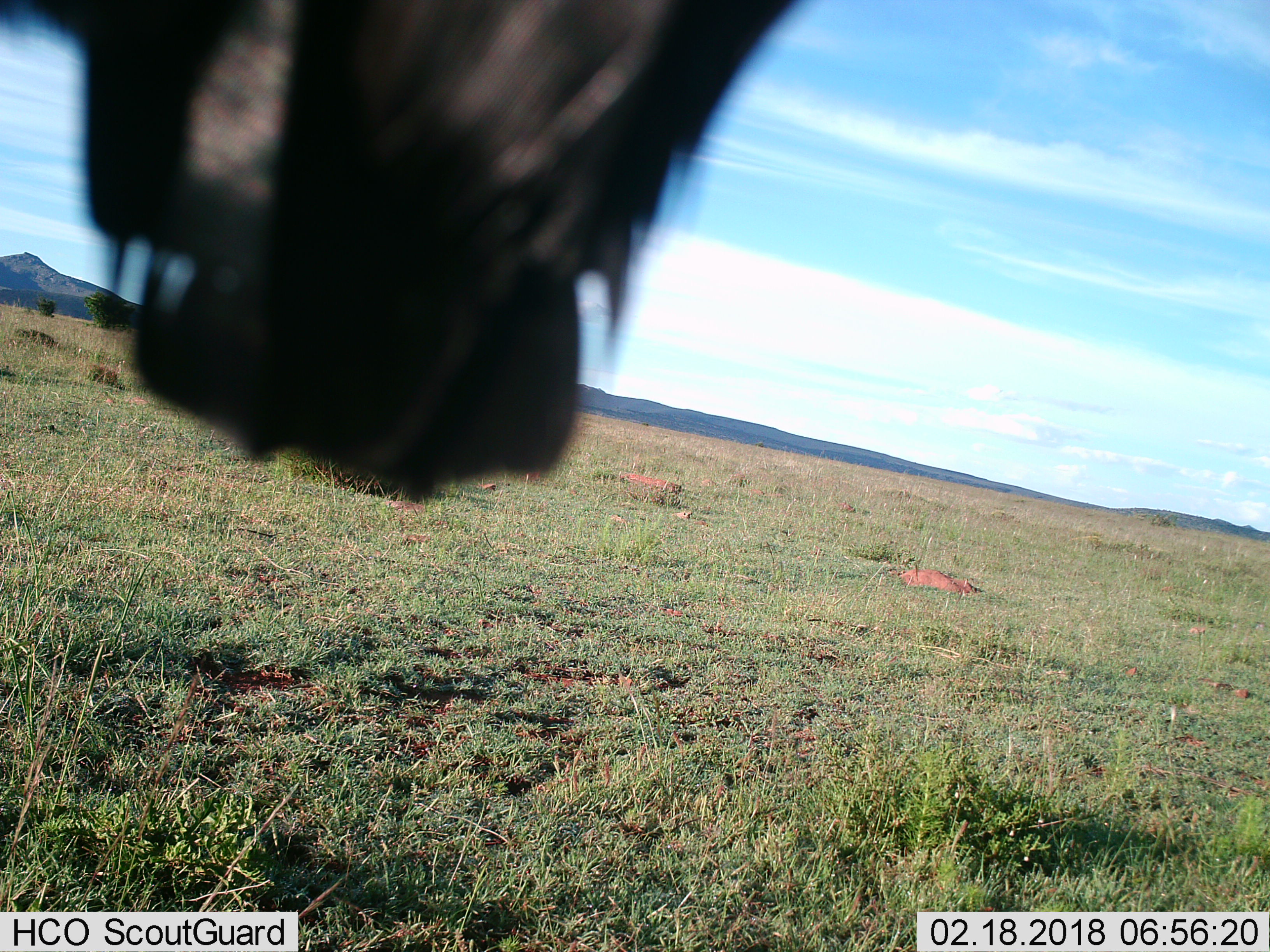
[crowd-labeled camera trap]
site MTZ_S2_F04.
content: unidentified animal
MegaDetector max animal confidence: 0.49